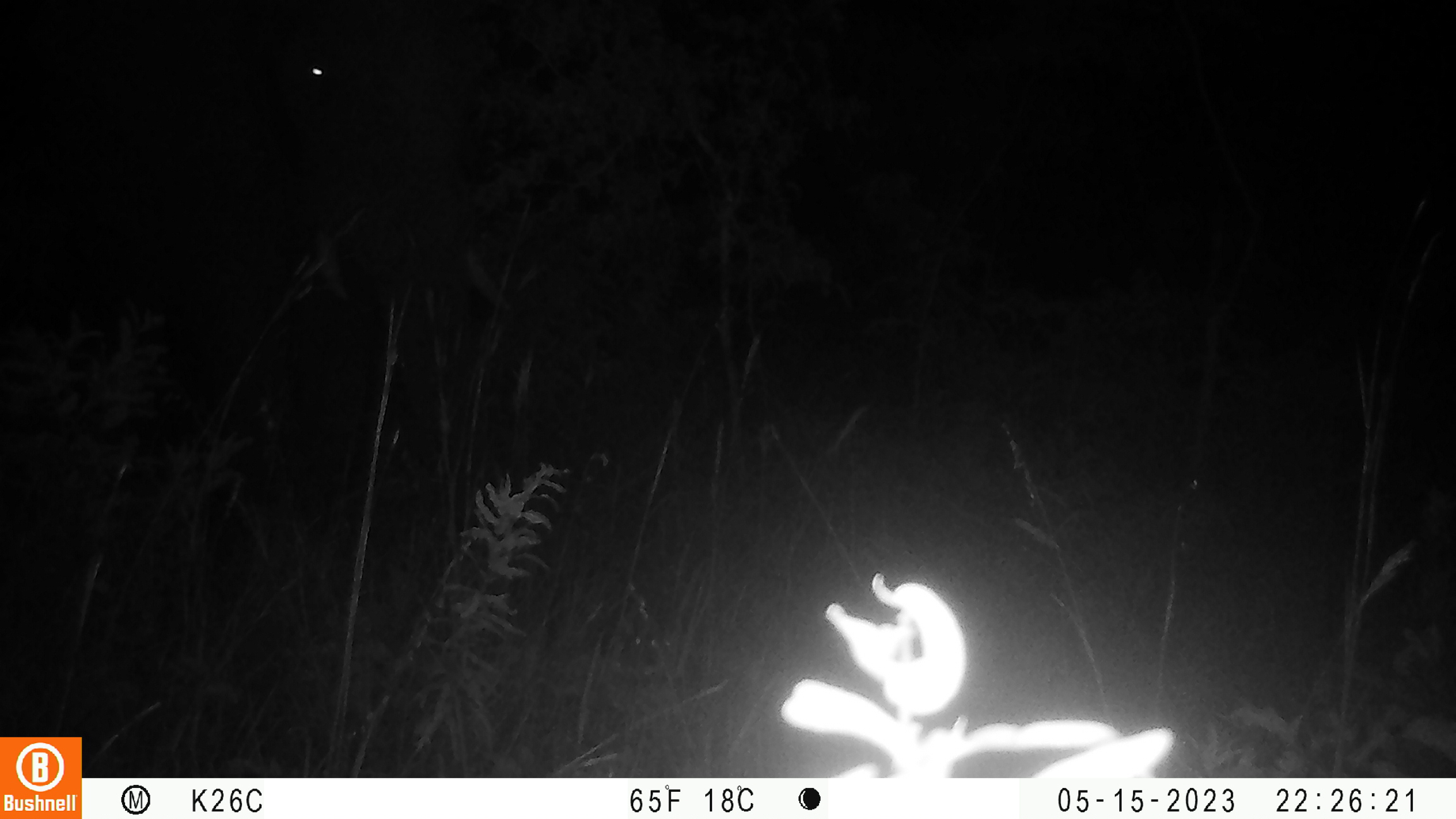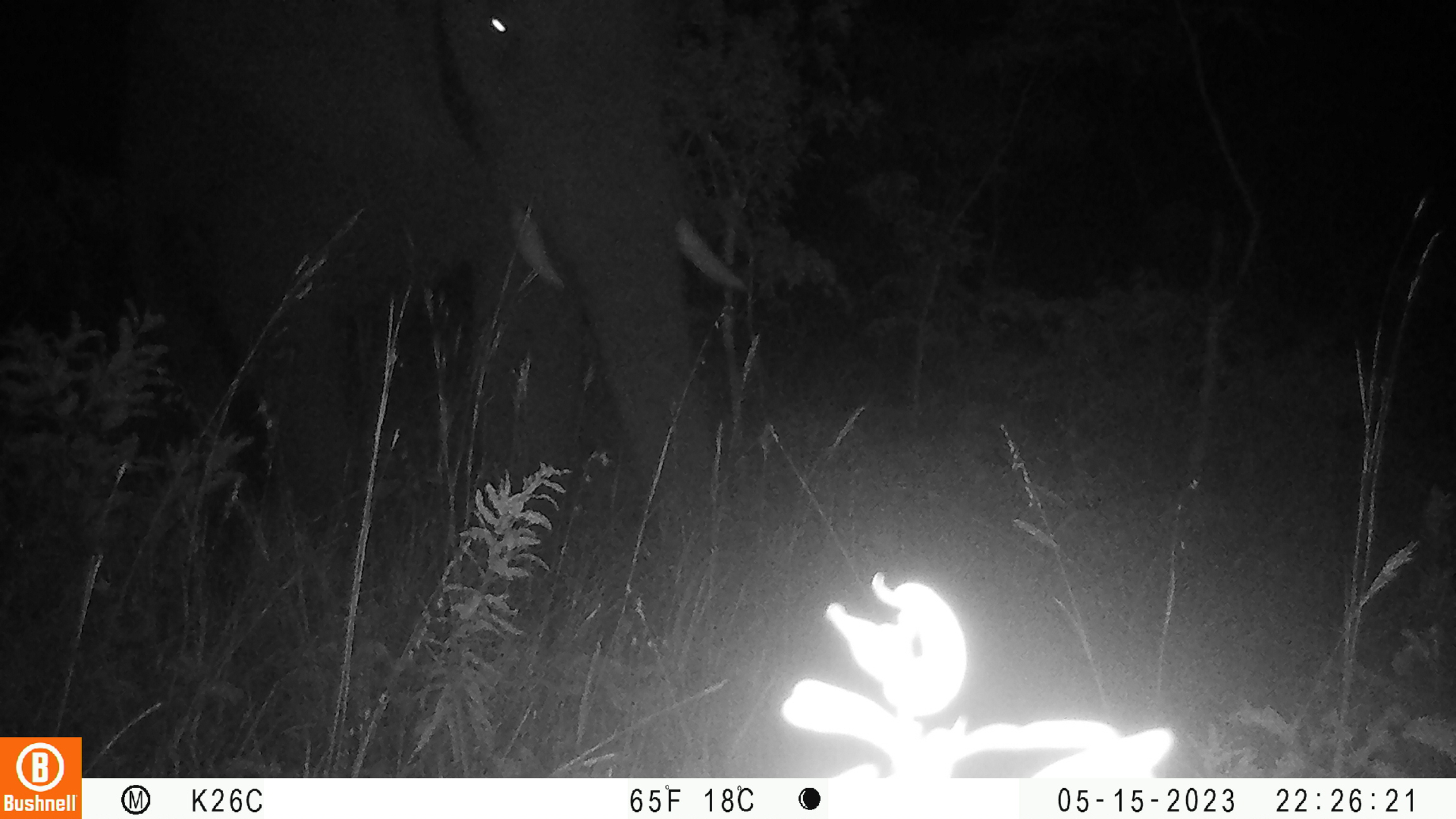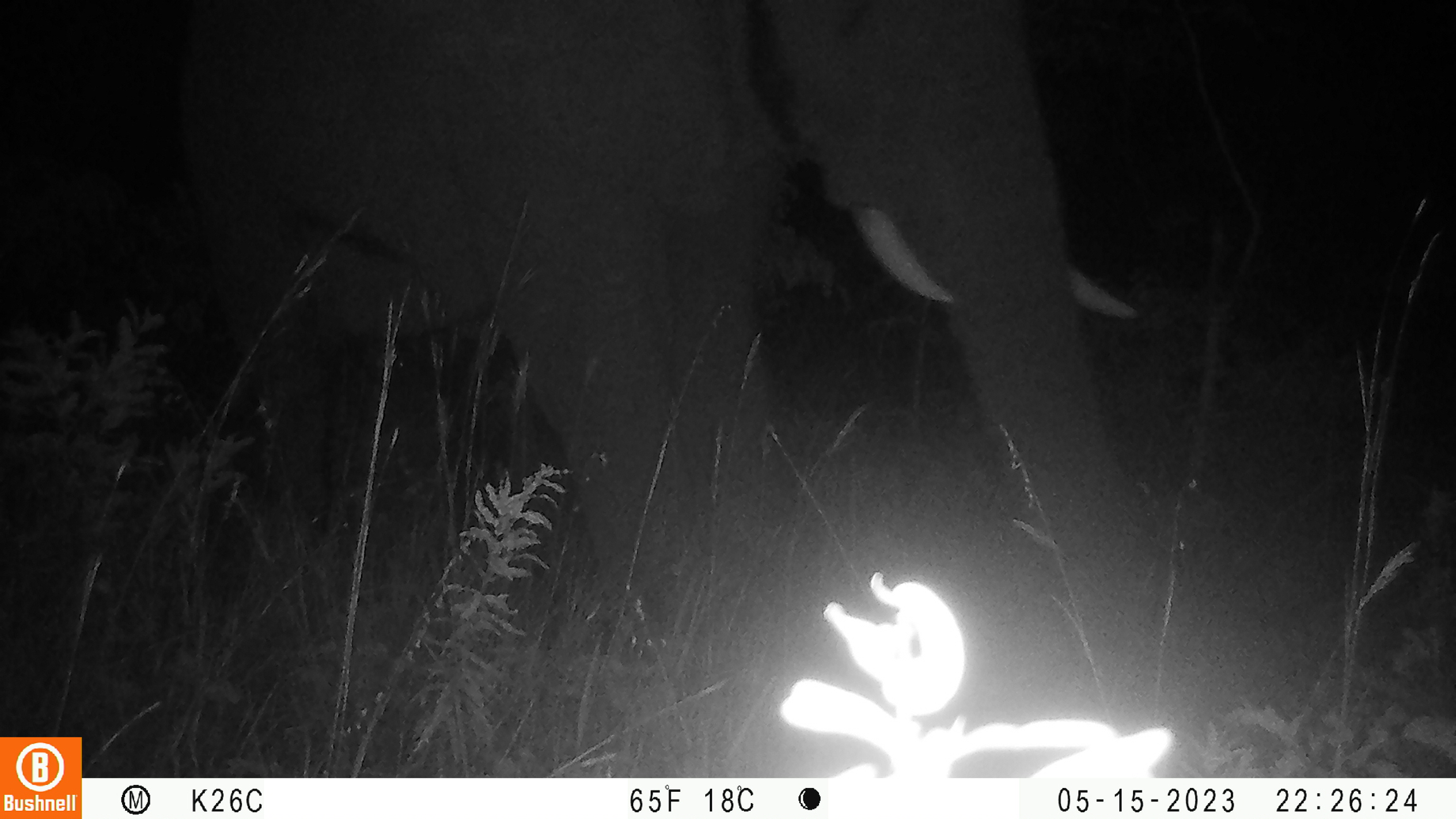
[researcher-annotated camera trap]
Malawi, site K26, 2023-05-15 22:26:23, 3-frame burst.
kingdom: Animalia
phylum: Chordata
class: Mammalia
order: Proboscidea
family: Elephantidae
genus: Loxodonta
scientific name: Loxodonta africana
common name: african savanna elephant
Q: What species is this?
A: African savanna elephant (Loxodonta africana).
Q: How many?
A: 1.